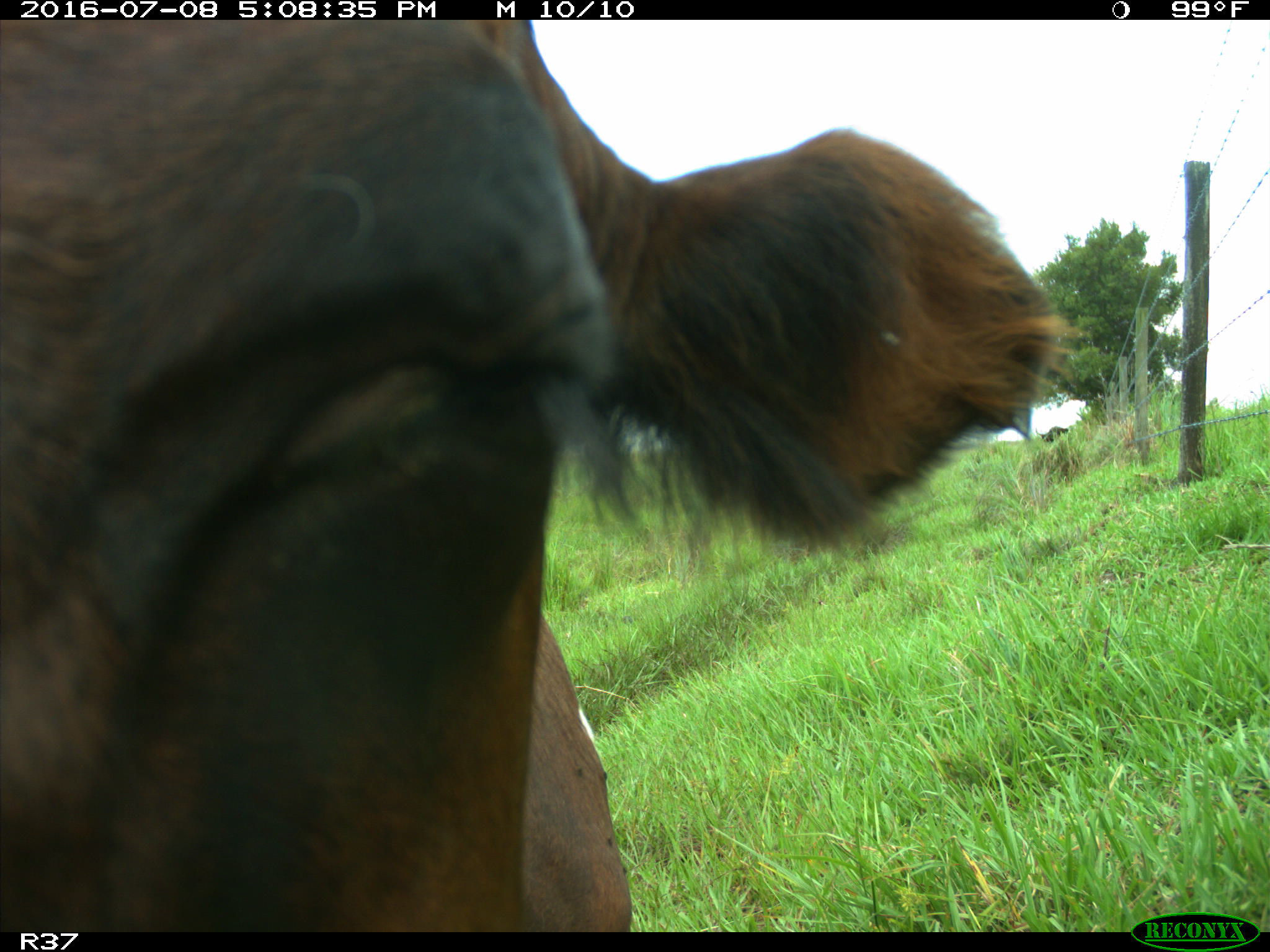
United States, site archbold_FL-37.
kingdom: Animalia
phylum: Chordata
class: Mammalia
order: Artiodactyla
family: Bovidae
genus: Bos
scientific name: Bos taurus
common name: domestic cow